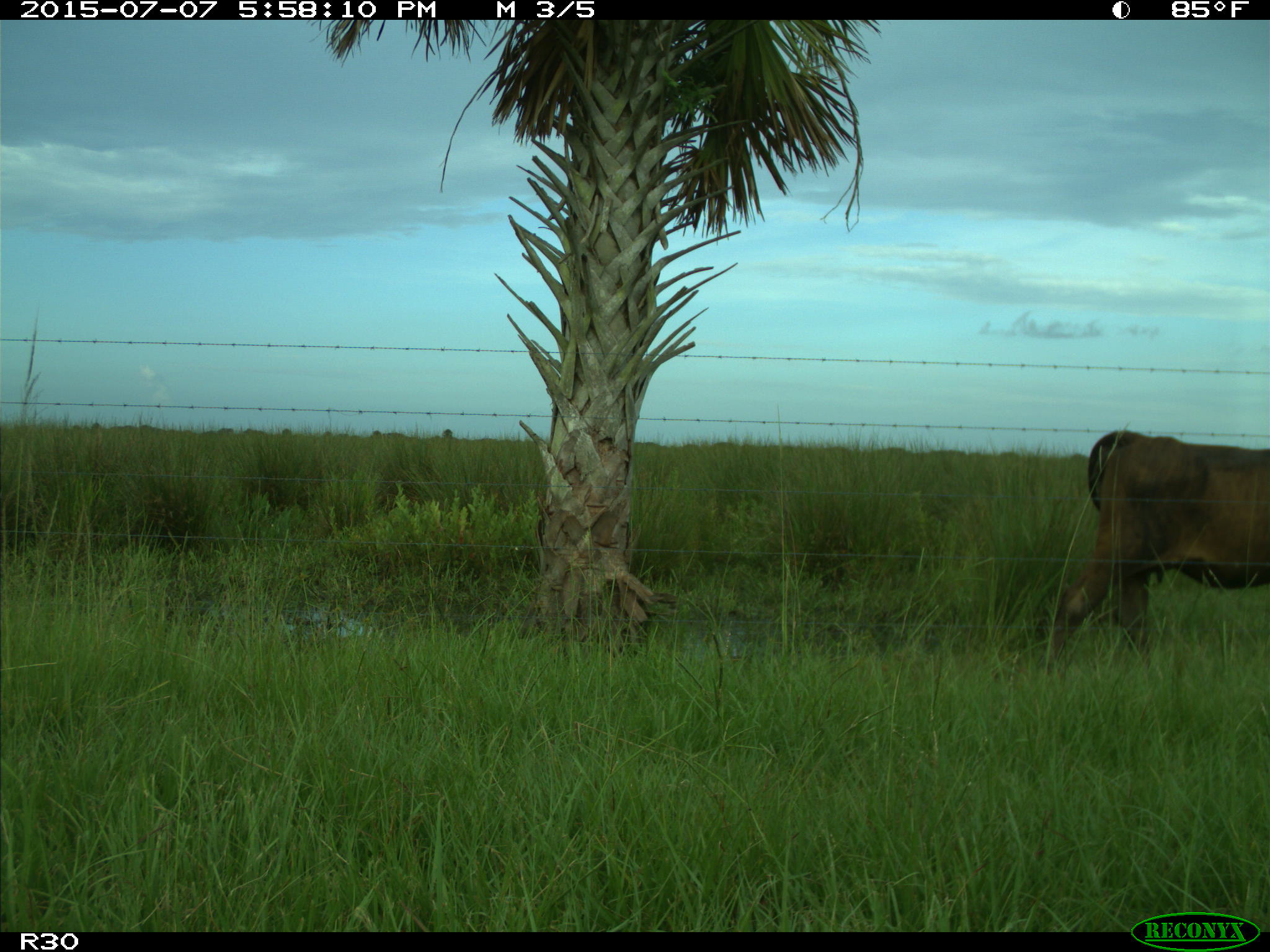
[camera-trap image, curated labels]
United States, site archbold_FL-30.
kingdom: Animalia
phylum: Chordata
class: Mammalia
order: Artiodactyla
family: Bovidae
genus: Bos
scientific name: Bos taurus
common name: domestic cow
Bos taurus (domestic cow).